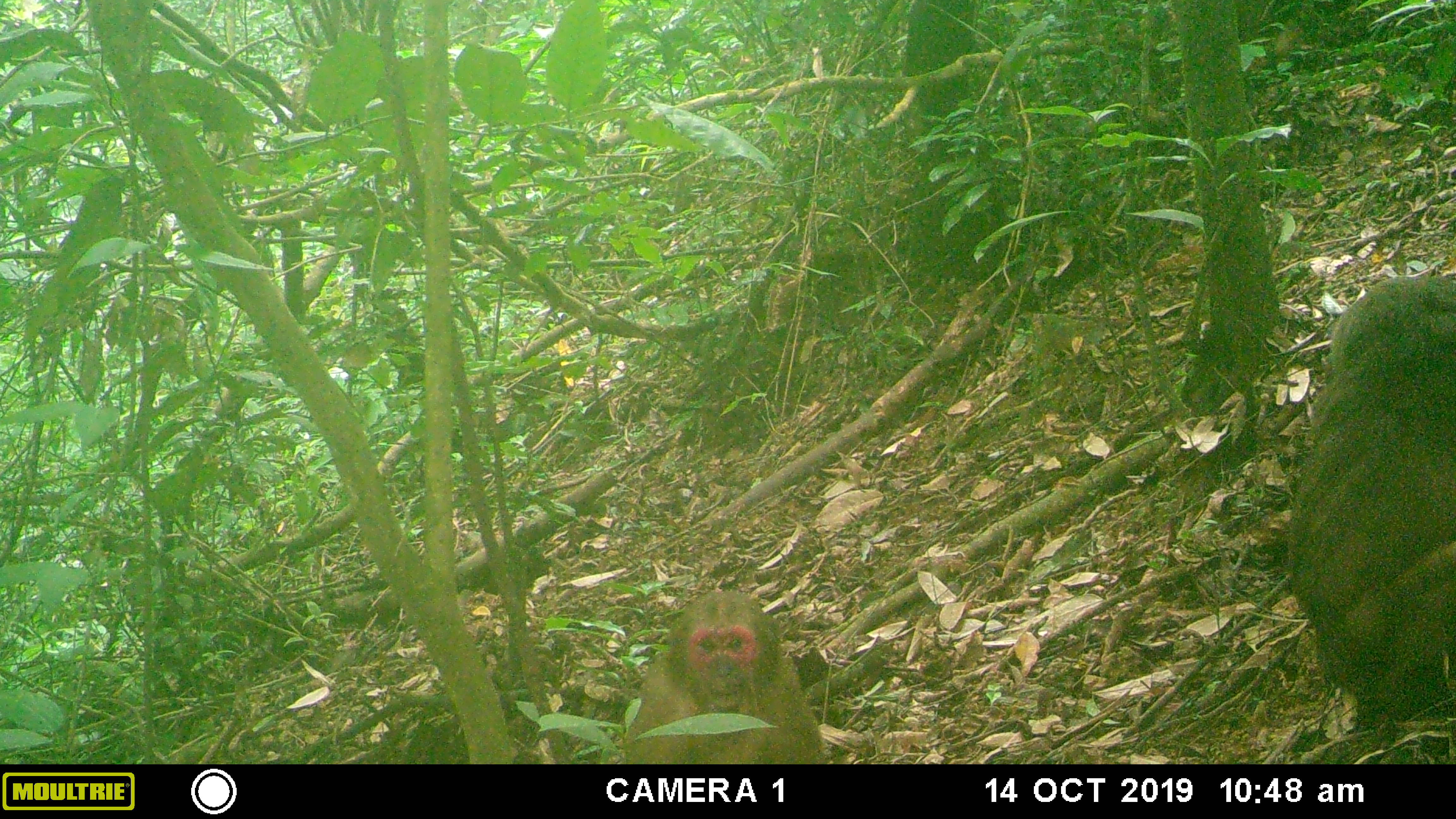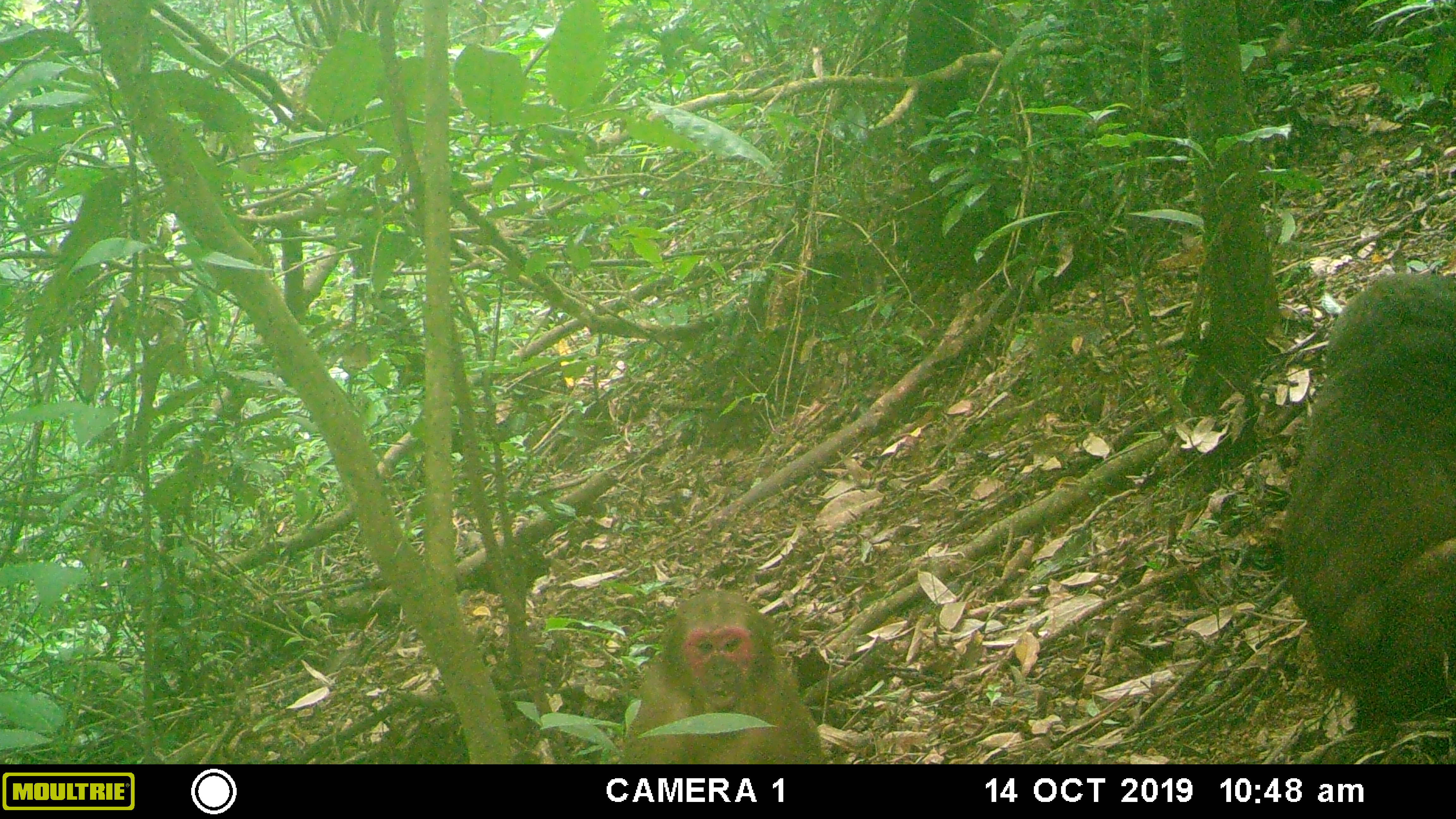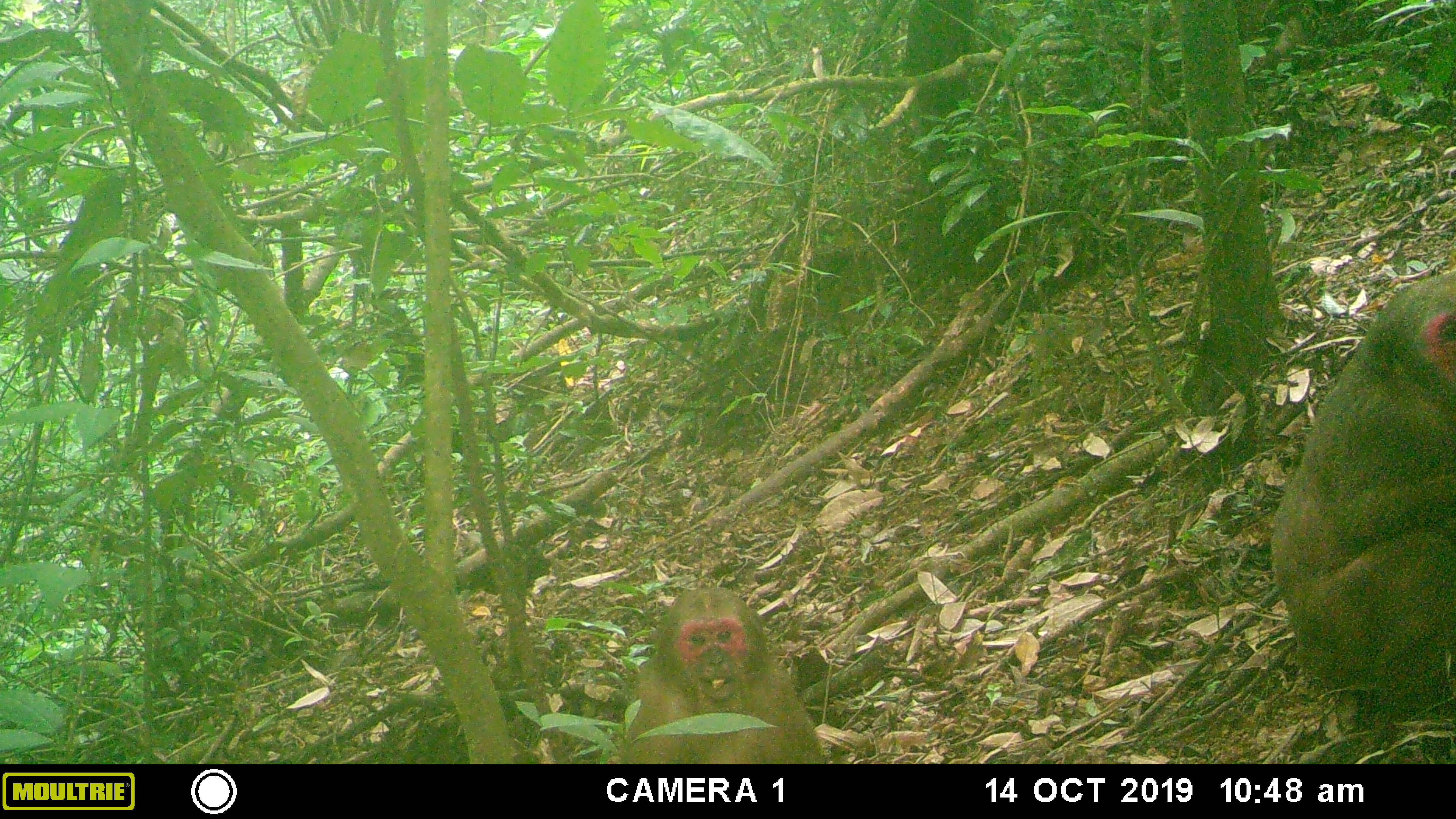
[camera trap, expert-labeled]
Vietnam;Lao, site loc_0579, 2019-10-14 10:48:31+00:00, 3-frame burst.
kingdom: Animalia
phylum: Chordata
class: Mammalia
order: Primates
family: Cercopithecidae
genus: Macaca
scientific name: Macaca arctoides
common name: stump-tailed macaque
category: stump tailed macaque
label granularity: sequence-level